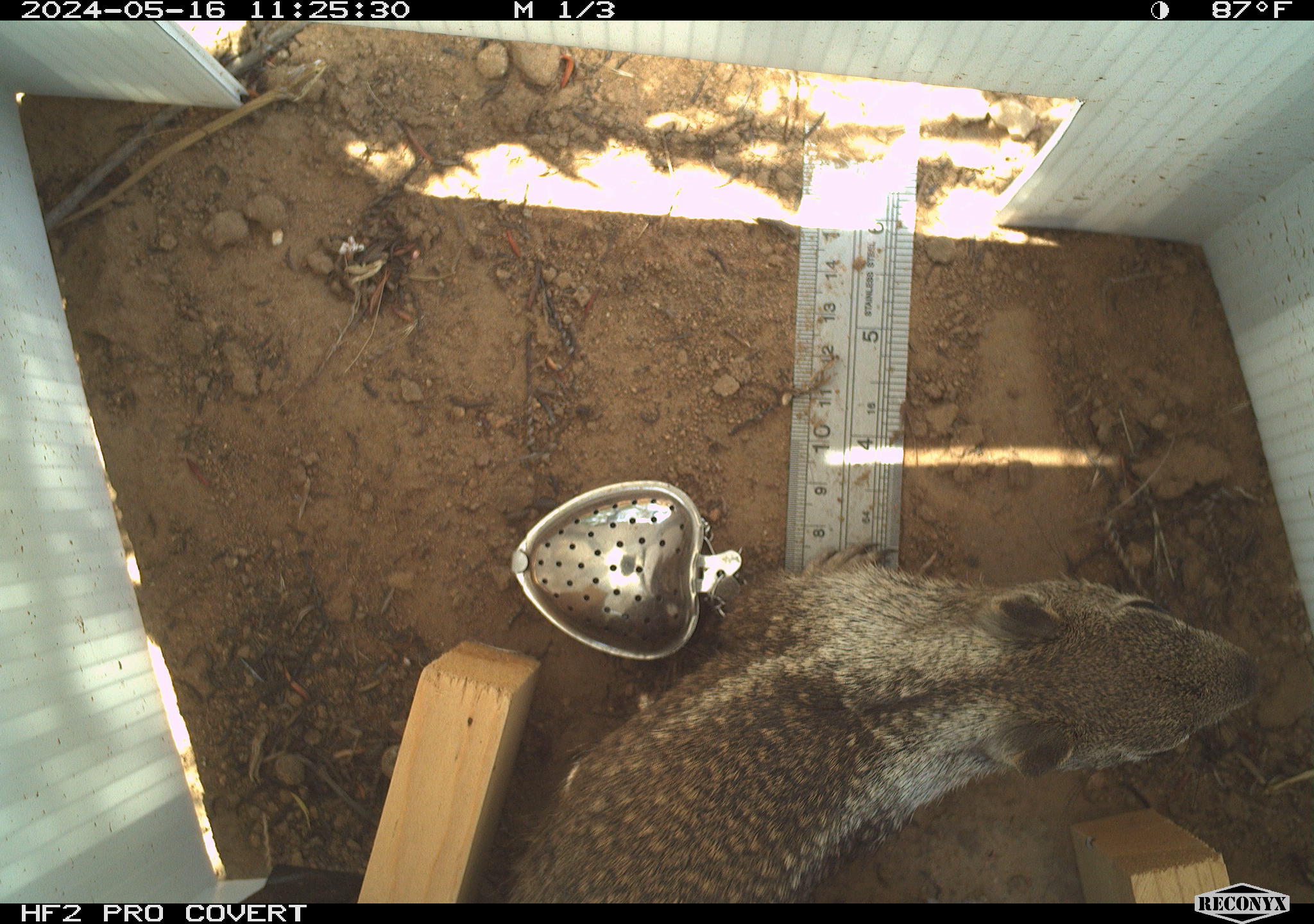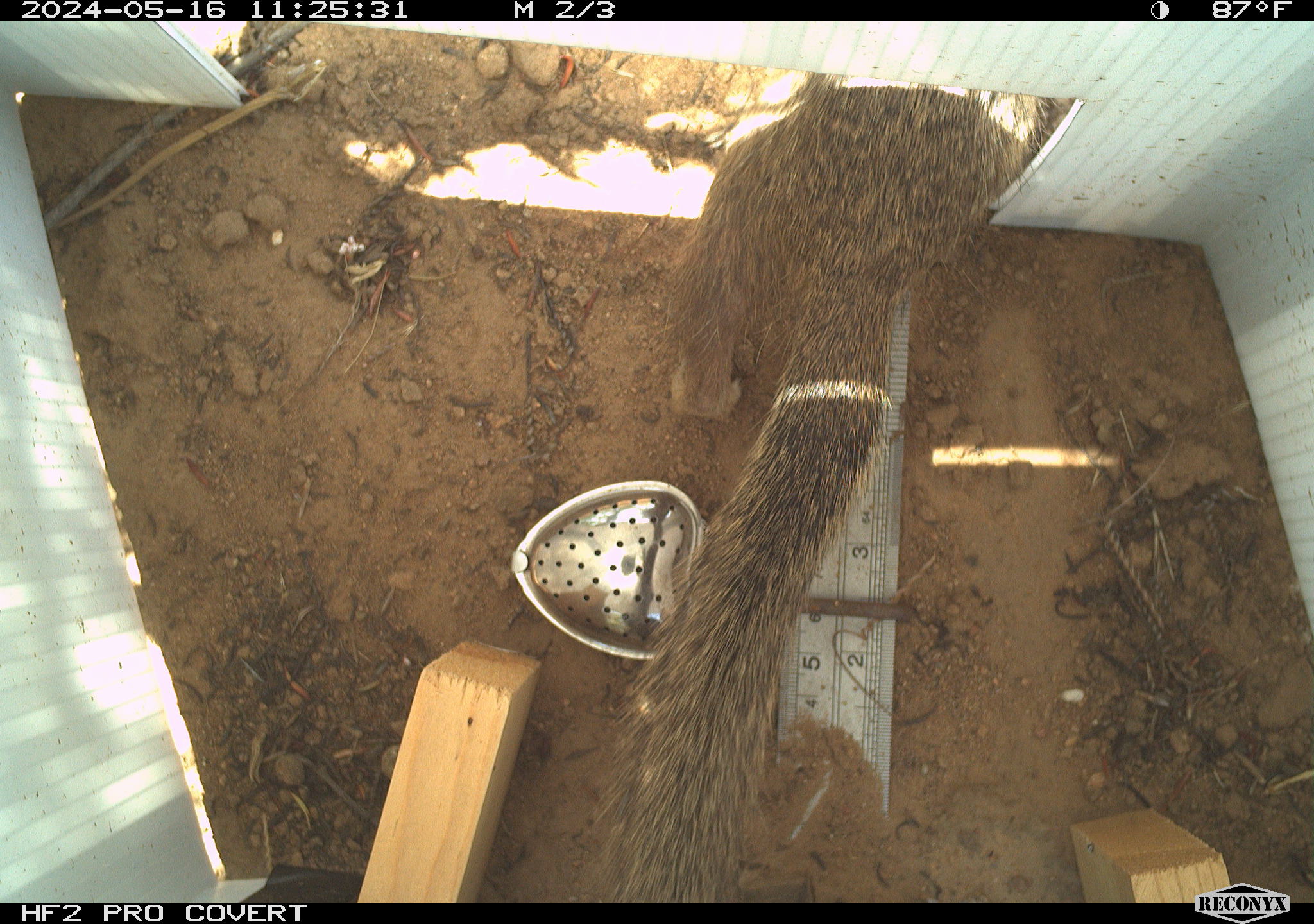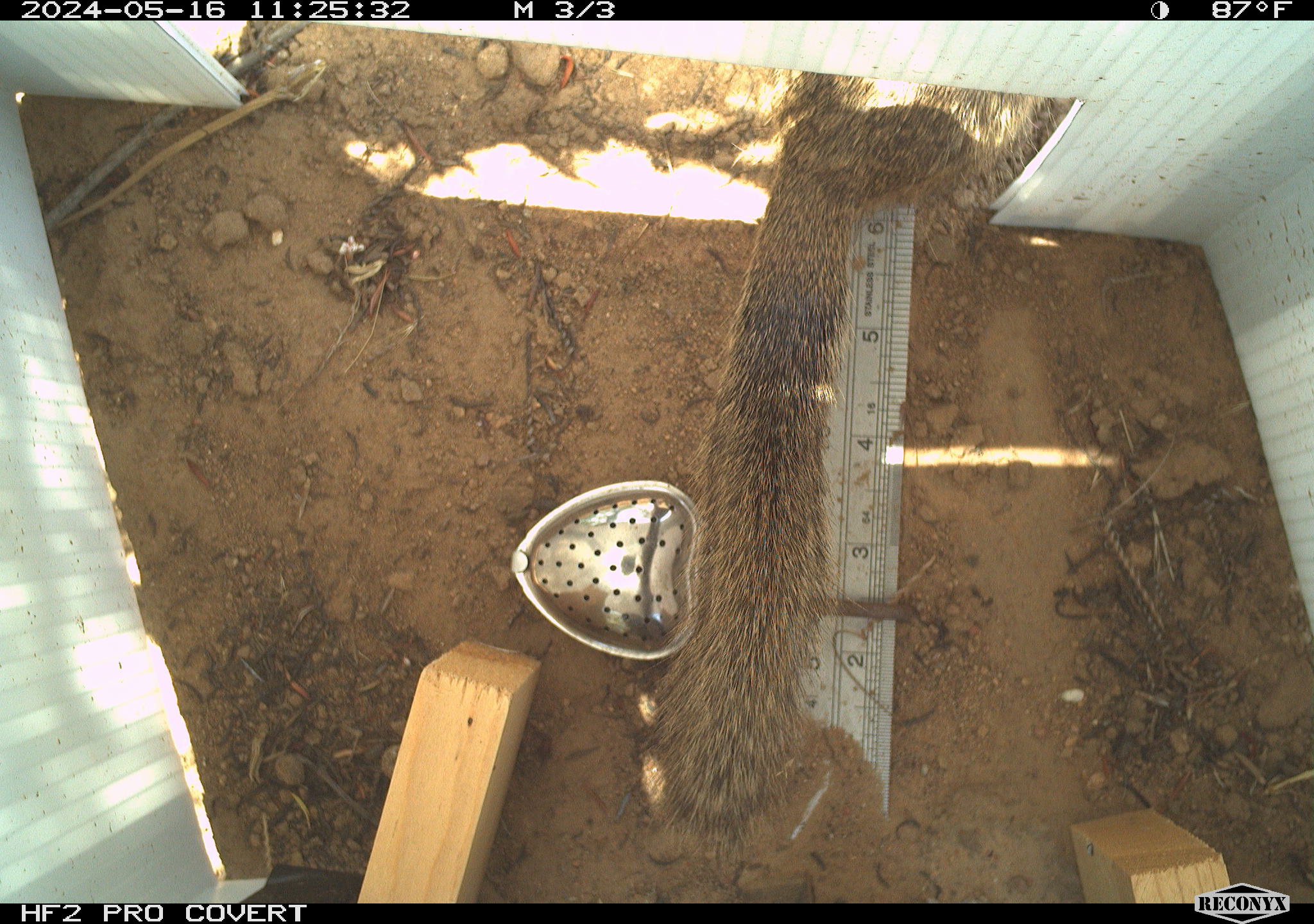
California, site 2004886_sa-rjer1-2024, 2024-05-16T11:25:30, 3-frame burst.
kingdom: Animalia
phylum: Chordata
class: Mammalia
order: Rodentia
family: Sciuridae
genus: Otospermophilus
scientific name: Otospermophilus beecheyi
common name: california ground squirrel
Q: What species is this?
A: California ground squirrel (Otospermophilus beecheyi).